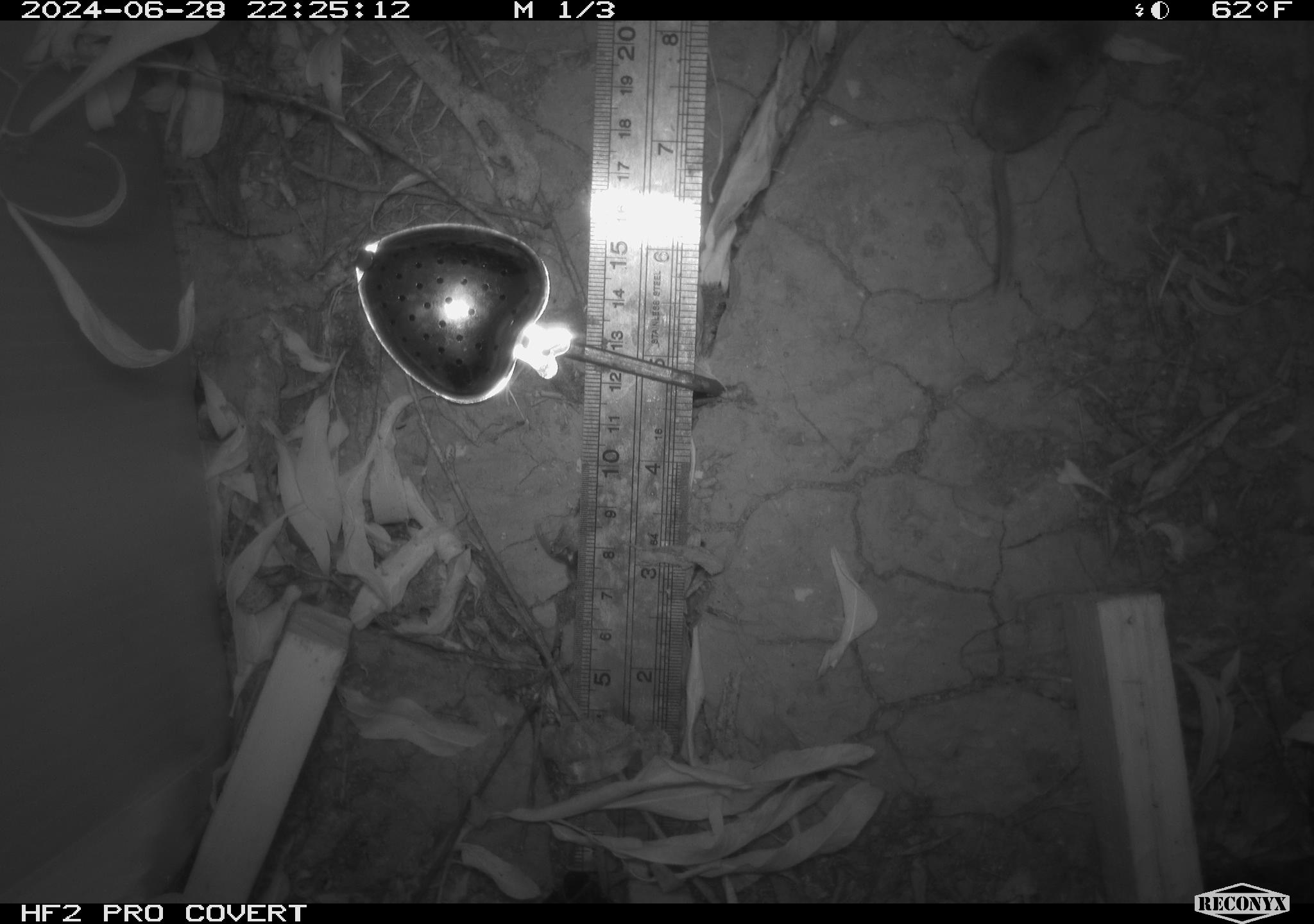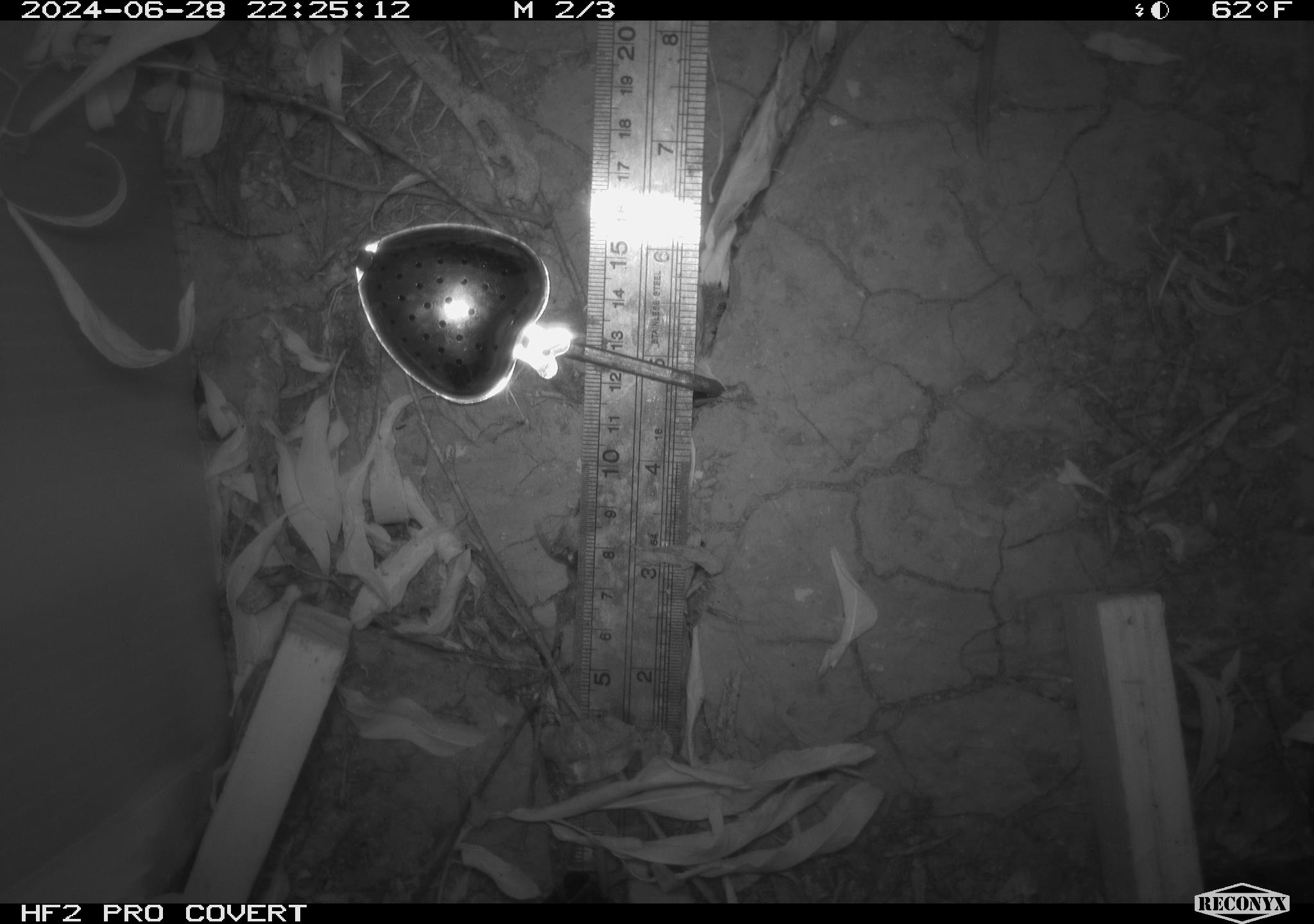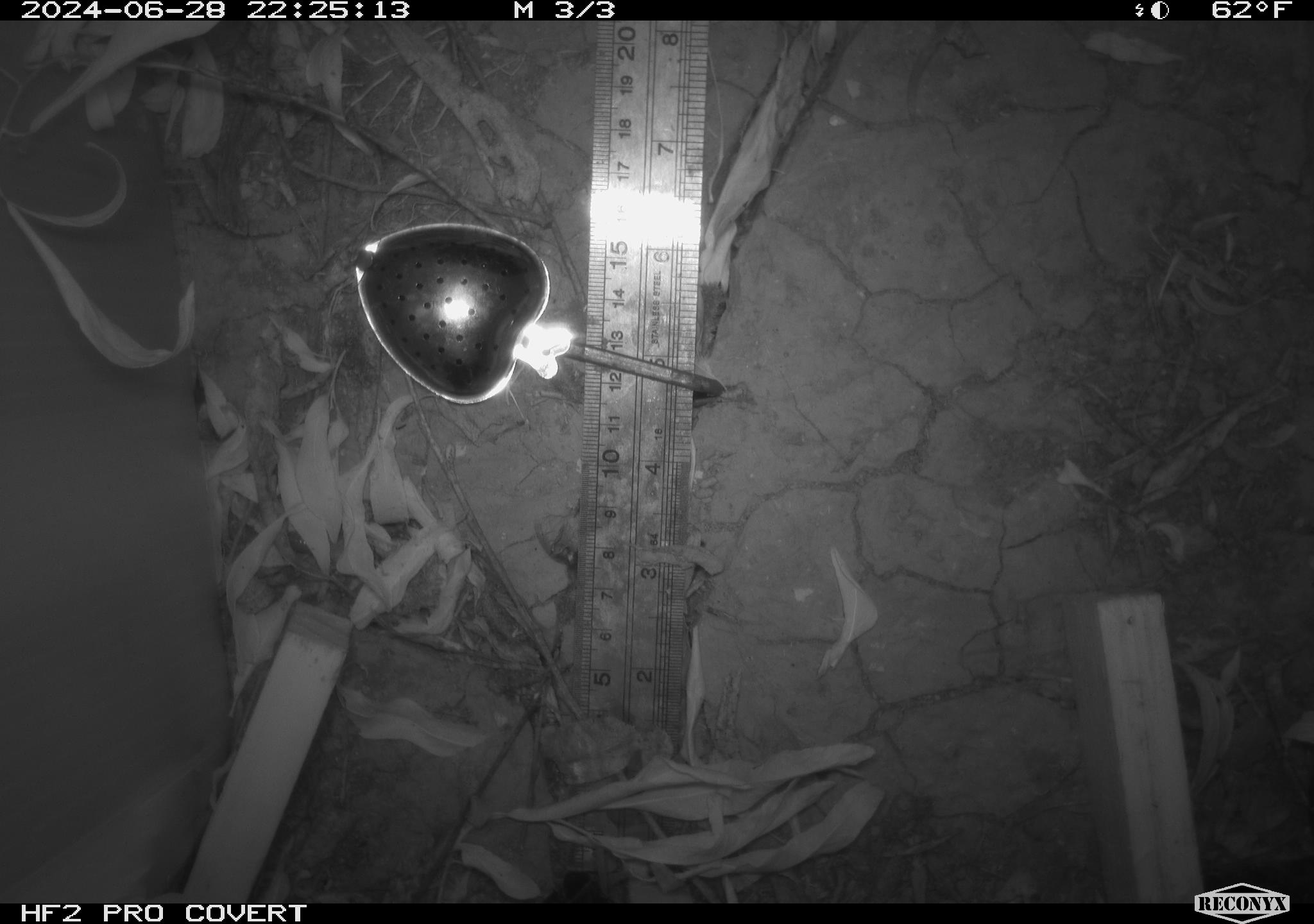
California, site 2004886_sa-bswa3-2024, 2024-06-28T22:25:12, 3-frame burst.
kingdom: Animalia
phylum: Chordata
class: Mammalia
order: Eulipotyphla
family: Soricidae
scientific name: Soricidae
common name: shrews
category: soricidae family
Soricidae family (shrews) (Soricidae).